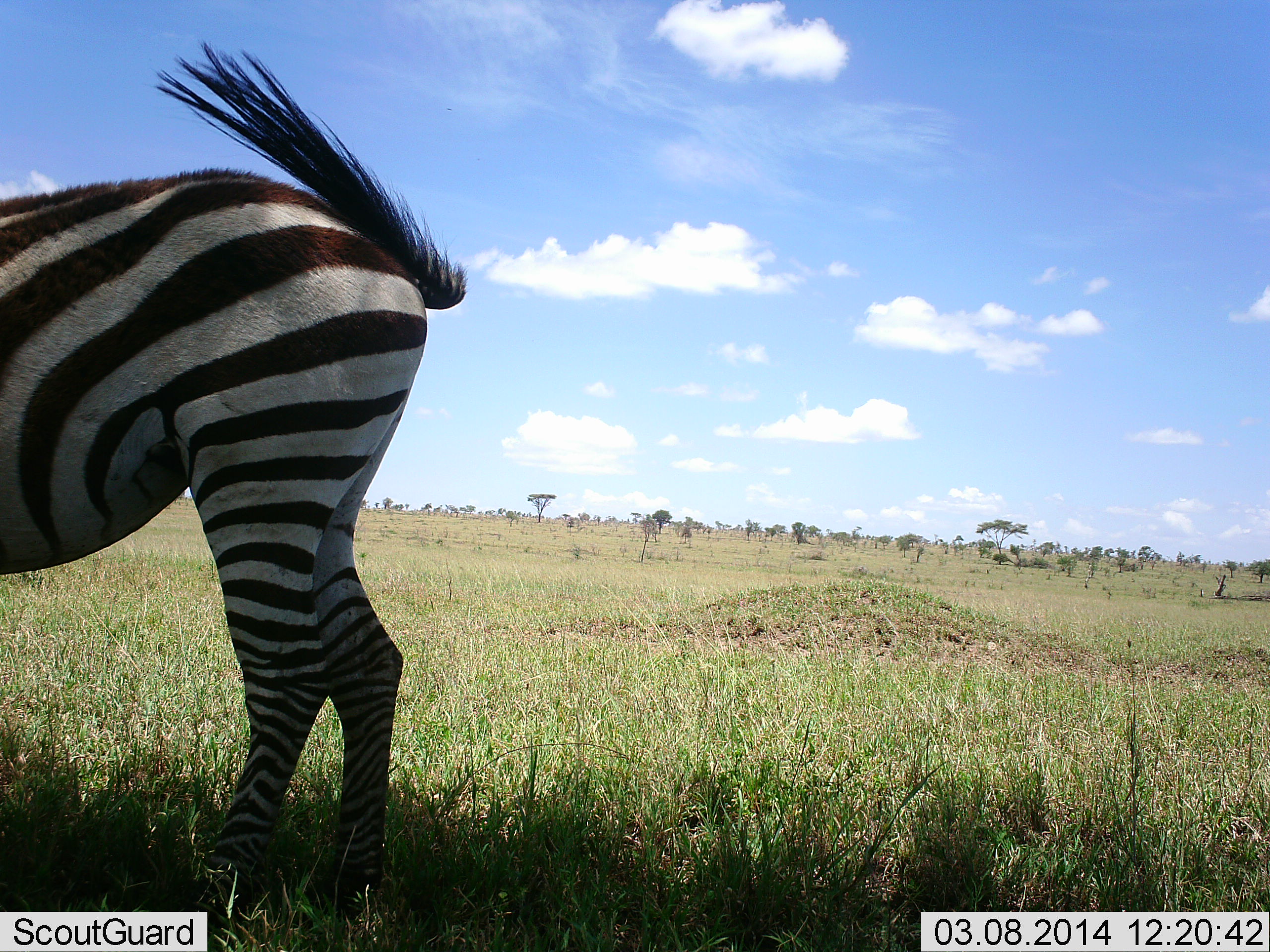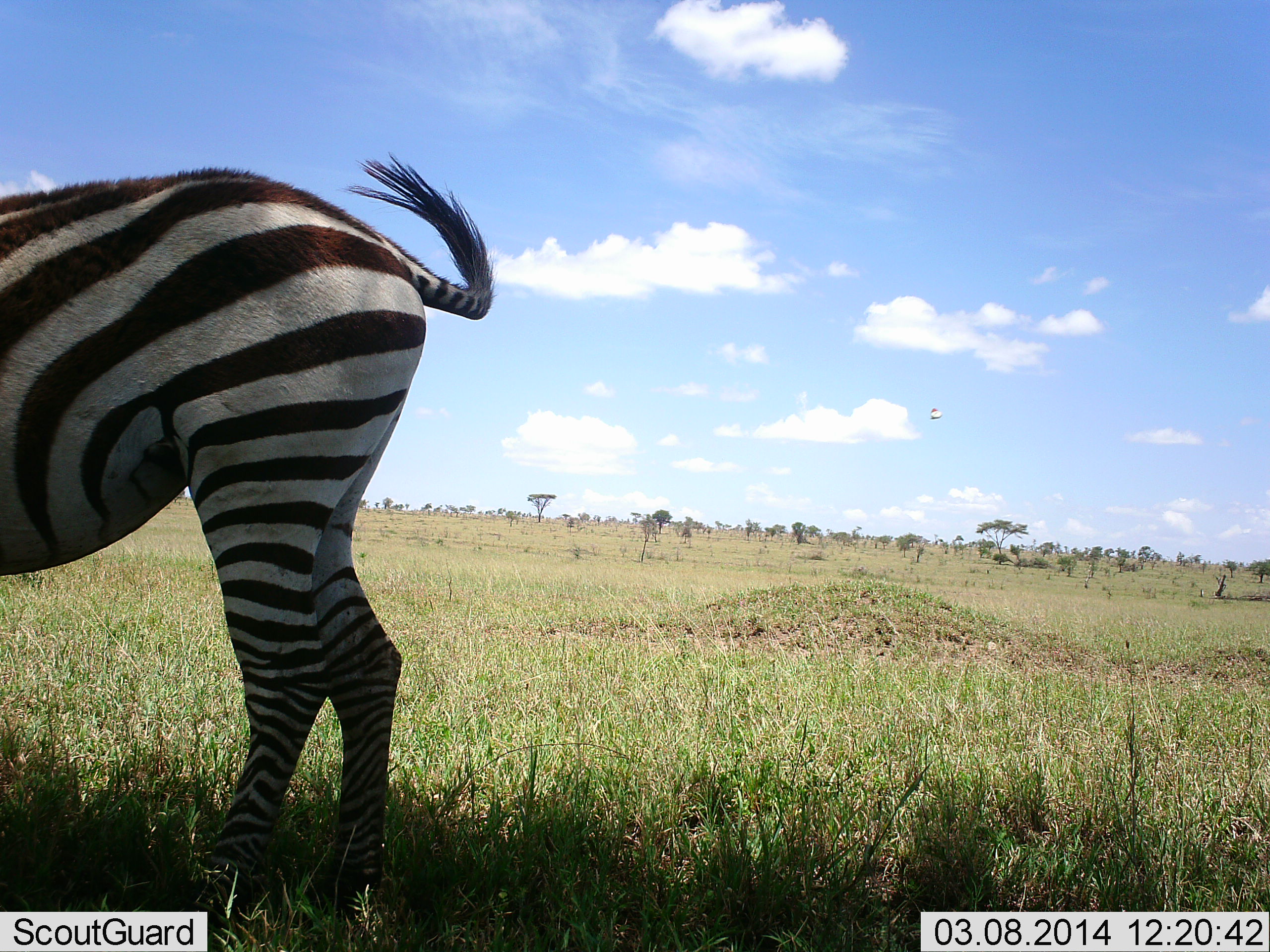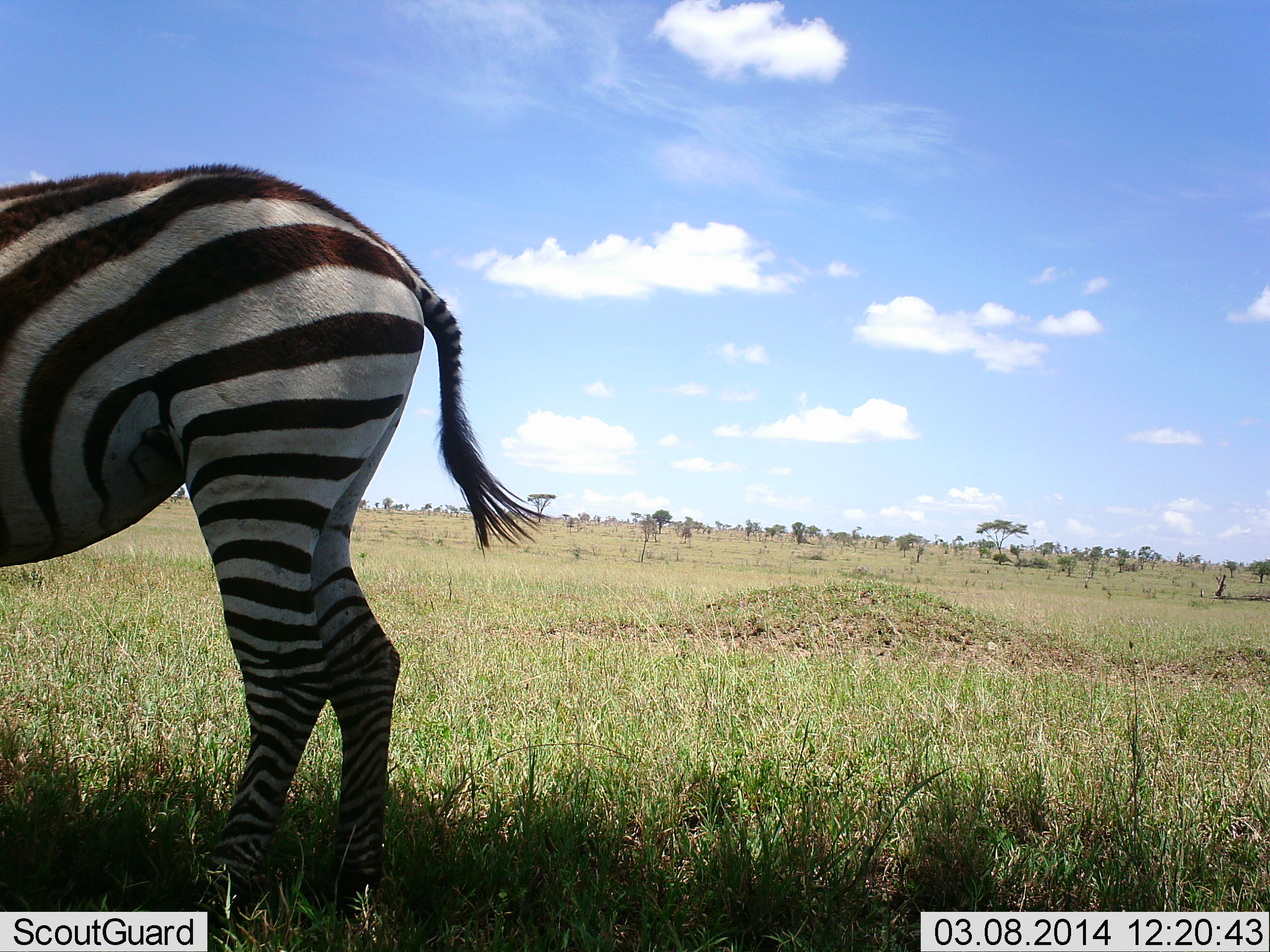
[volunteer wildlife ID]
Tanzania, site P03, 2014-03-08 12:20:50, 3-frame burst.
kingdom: Animalia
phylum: Chordata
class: Mammalia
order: Perissodactyla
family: Equidae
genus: Equus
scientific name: Equus quagga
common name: plains zebra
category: zebra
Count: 1.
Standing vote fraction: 100%.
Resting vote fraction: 0%.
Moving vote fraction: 0%.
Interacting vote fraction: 0%.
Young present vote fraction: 0%.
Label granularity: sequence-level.